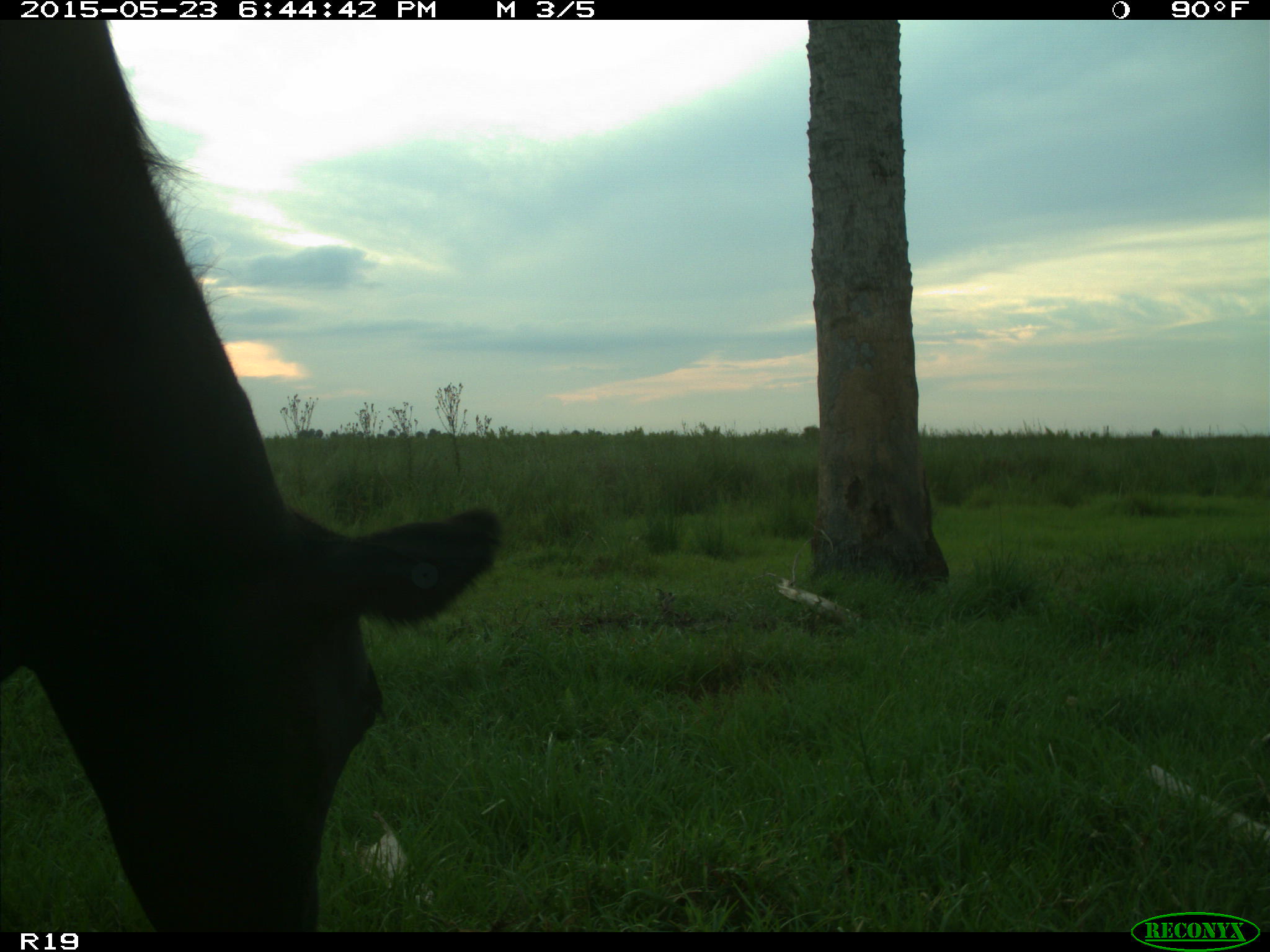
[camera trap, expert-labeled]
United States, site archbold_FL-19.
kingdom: Animalia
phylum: Chordata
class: Mammalia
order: Artiodactyla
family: Bovidae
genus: Bos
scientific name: Bos taurus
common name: domestic cow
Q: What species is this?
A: Bos taurus (domestic cow).